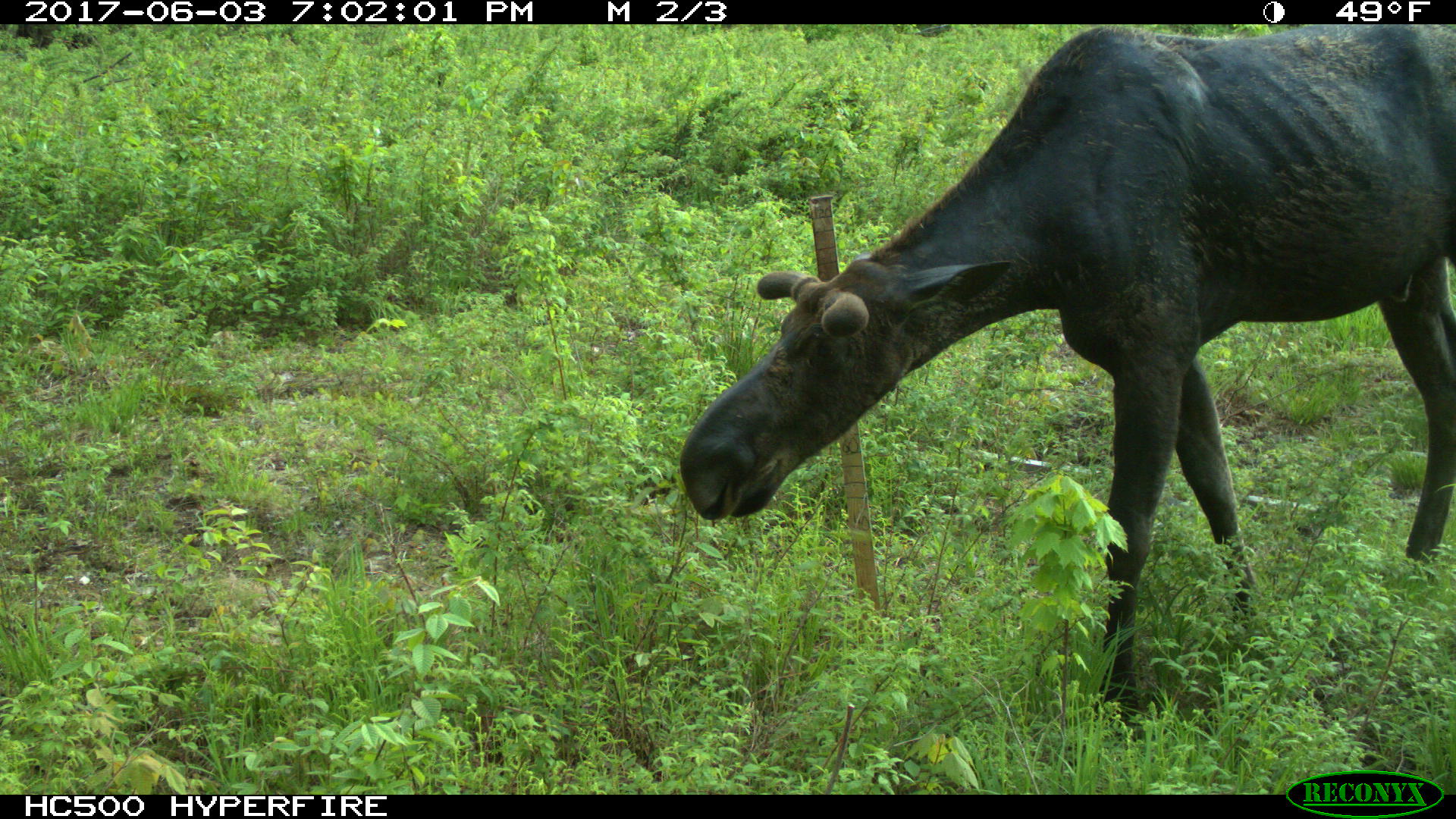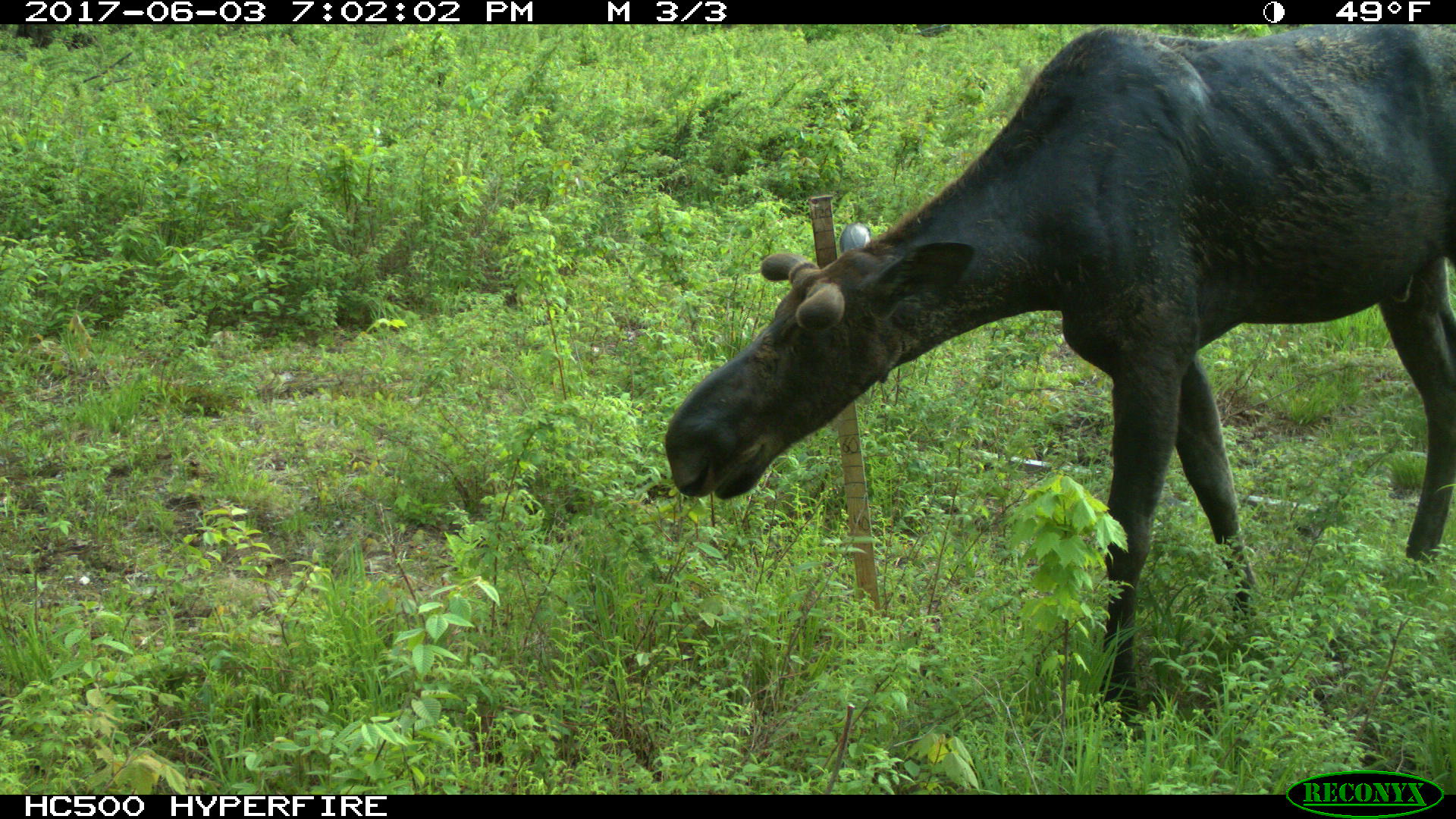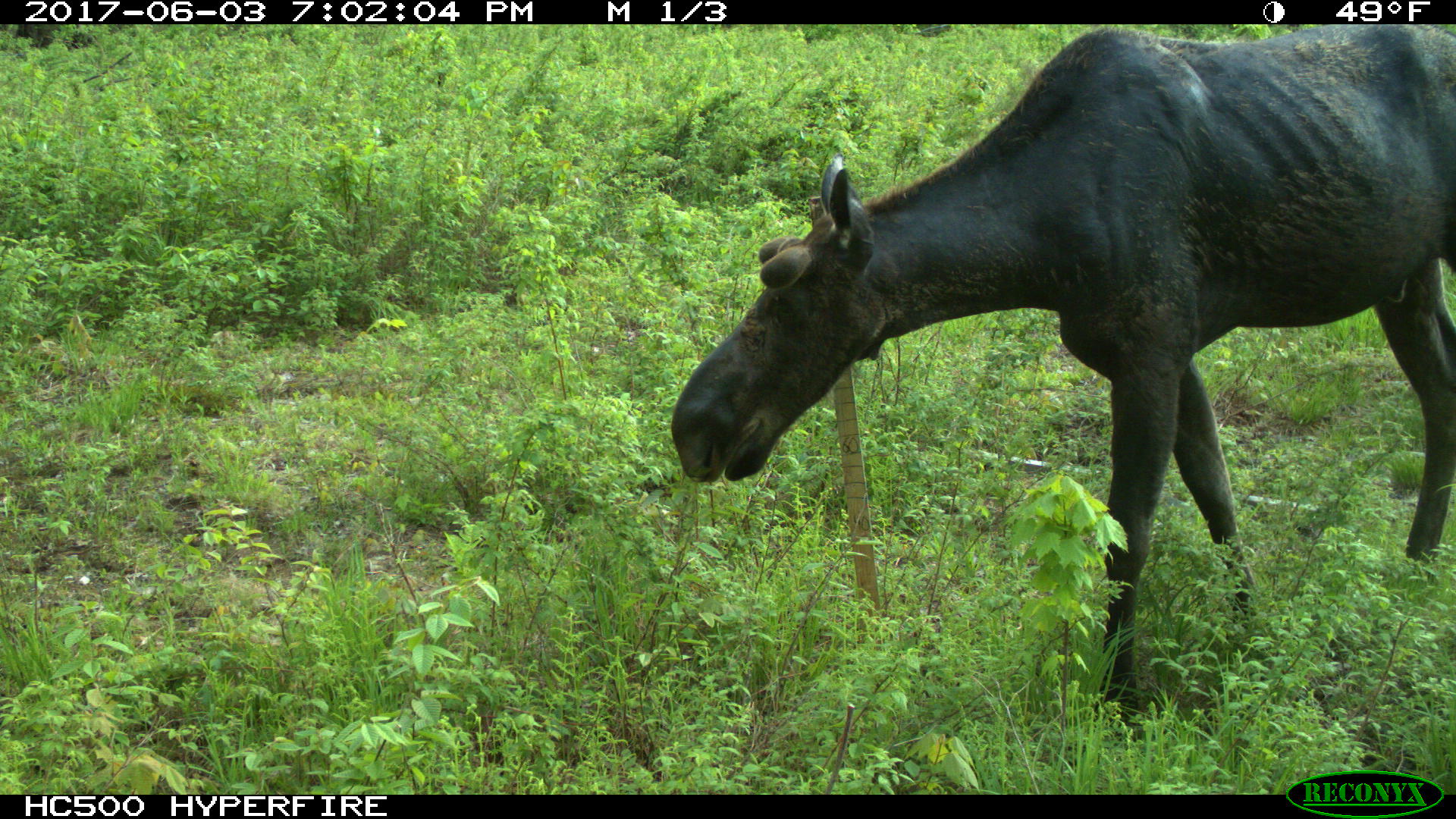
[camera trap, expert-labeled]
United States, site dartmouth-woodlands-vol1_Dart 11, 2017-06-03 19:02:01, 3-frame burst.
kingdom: Animalia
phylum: Chordata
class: Mammalia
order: Artiodactyla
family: Cervidae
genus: Alces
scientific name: Alces alces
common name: moose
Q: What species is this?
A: Moose (Alces alces).